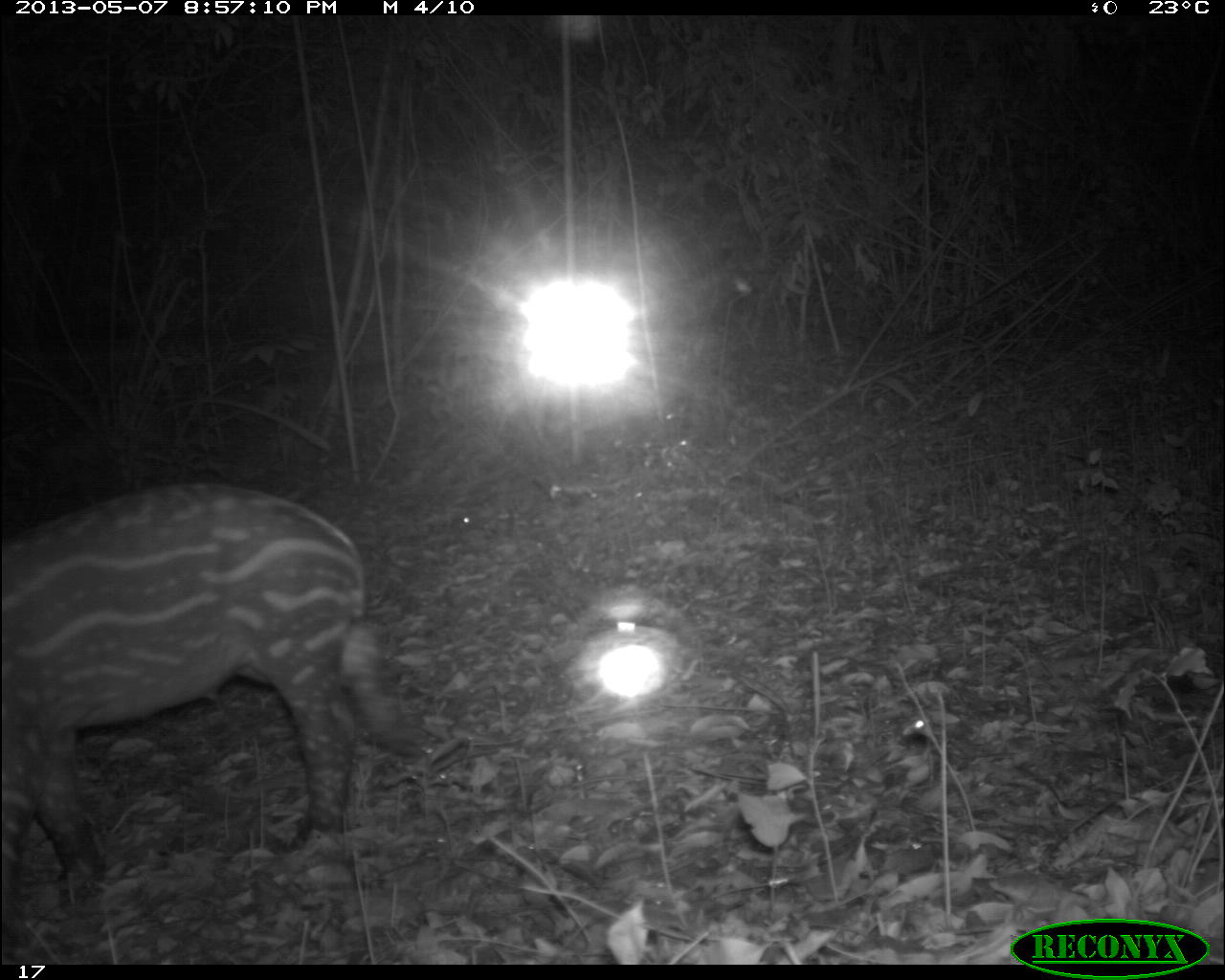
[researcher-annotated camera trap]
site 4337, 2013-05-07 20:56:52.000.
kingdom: Animalia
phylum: Chordata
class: Mammalia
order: Perissodactyla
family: Tapiridae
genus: Tapirus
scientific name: Tapirus bairdii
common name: baird's tapir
Tapirus bairdii (baird's tapir), count 2.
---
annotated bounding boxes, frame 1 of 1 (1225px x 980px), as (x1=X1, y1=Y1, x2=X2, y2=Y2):
tapirus bairdii: (x1=0, y1=484, x2=429, y2=898)